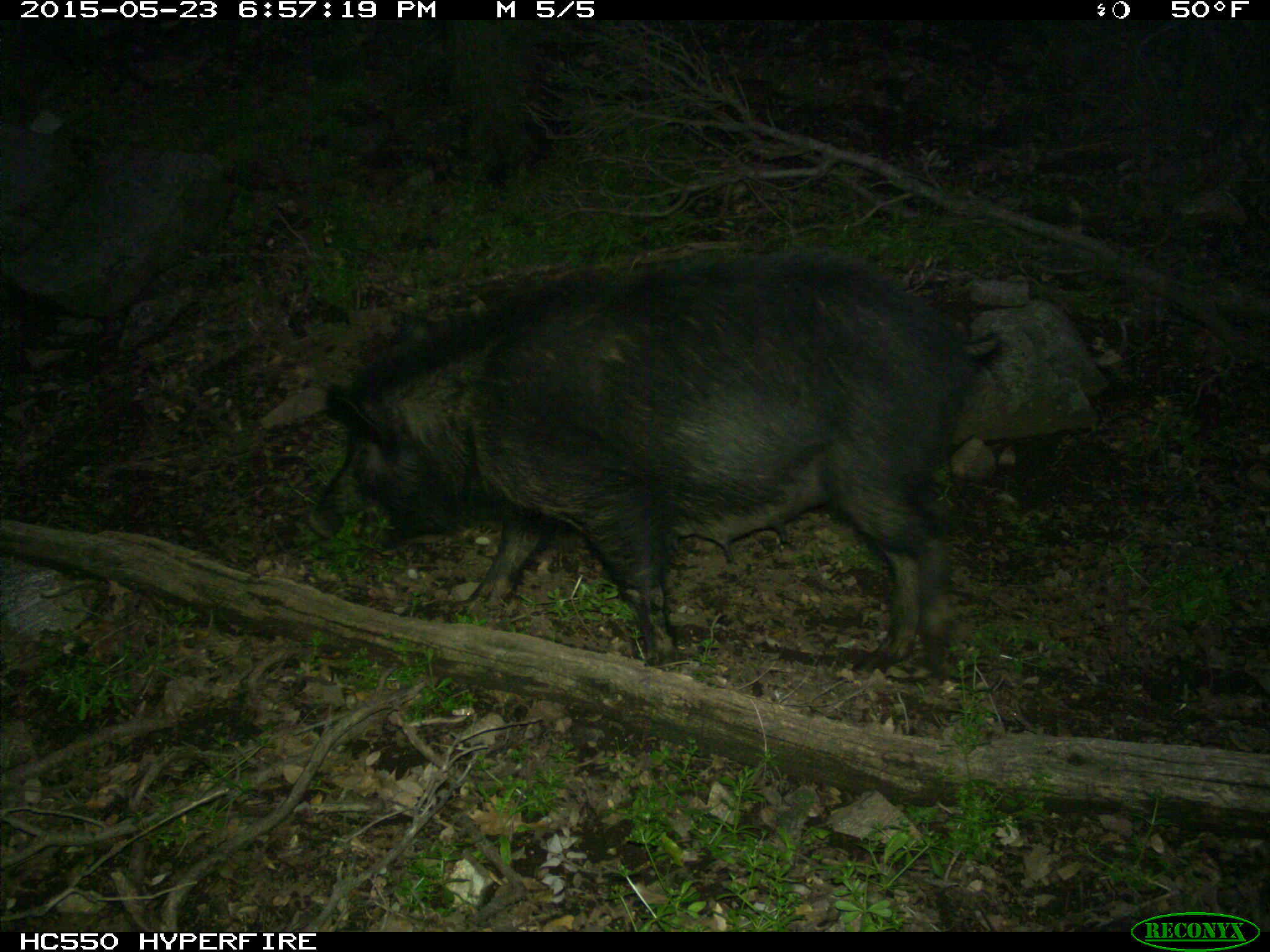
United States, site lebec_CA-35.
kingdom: Animalia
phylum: Chordata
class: Mammalia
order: Artiodactyla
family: Suidae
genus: Sus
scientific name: Sus scrofa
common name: wild boar